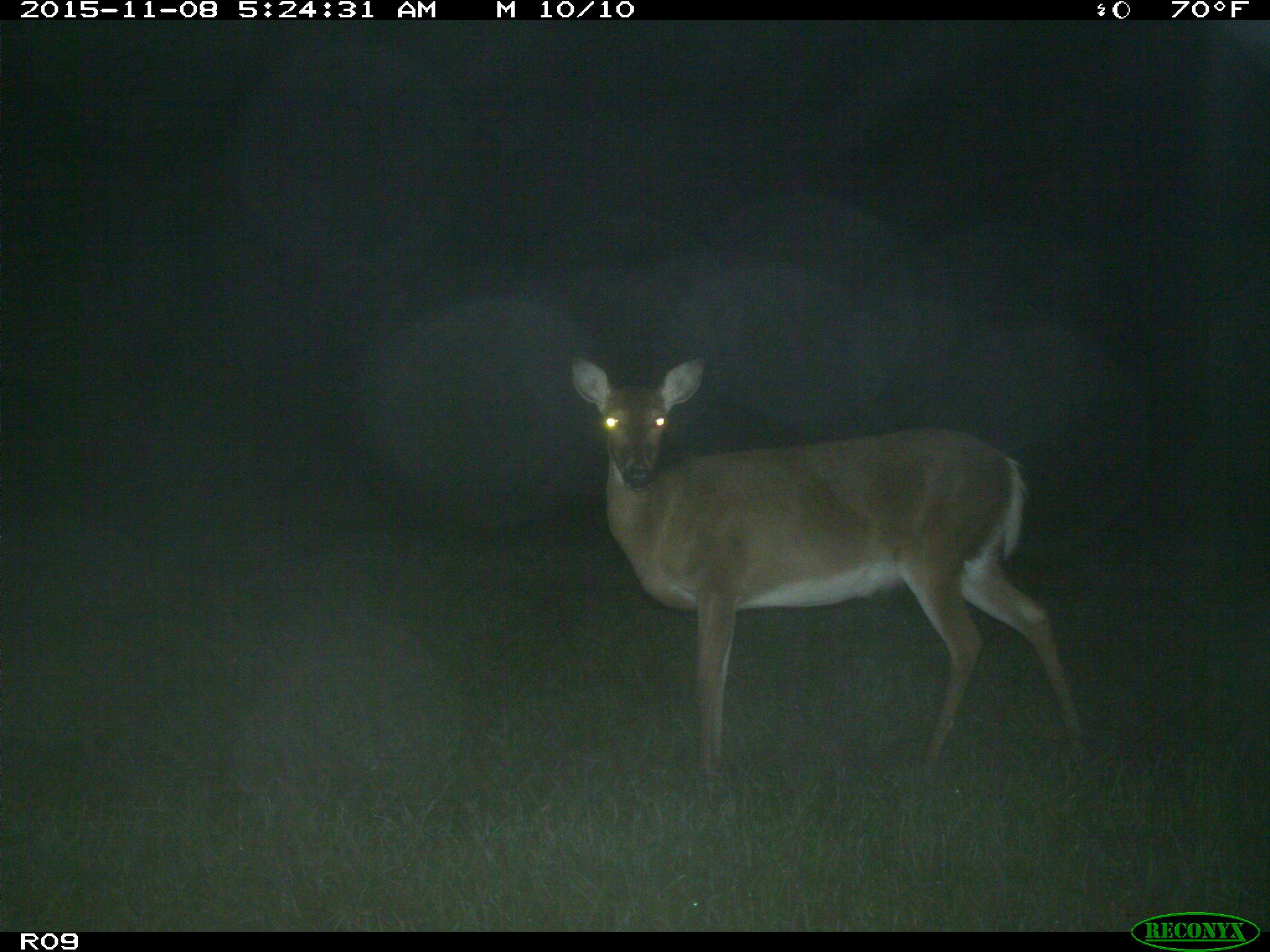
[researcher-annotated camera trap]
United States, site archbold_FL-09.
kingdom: Animalia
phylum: Chordata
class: Mammalia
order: Artiodactyla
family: Cervidae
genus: Odocoileus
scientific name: Odocoileus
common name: deer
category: unidentified deer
Unidentified deer (deer) (Odocoileus).